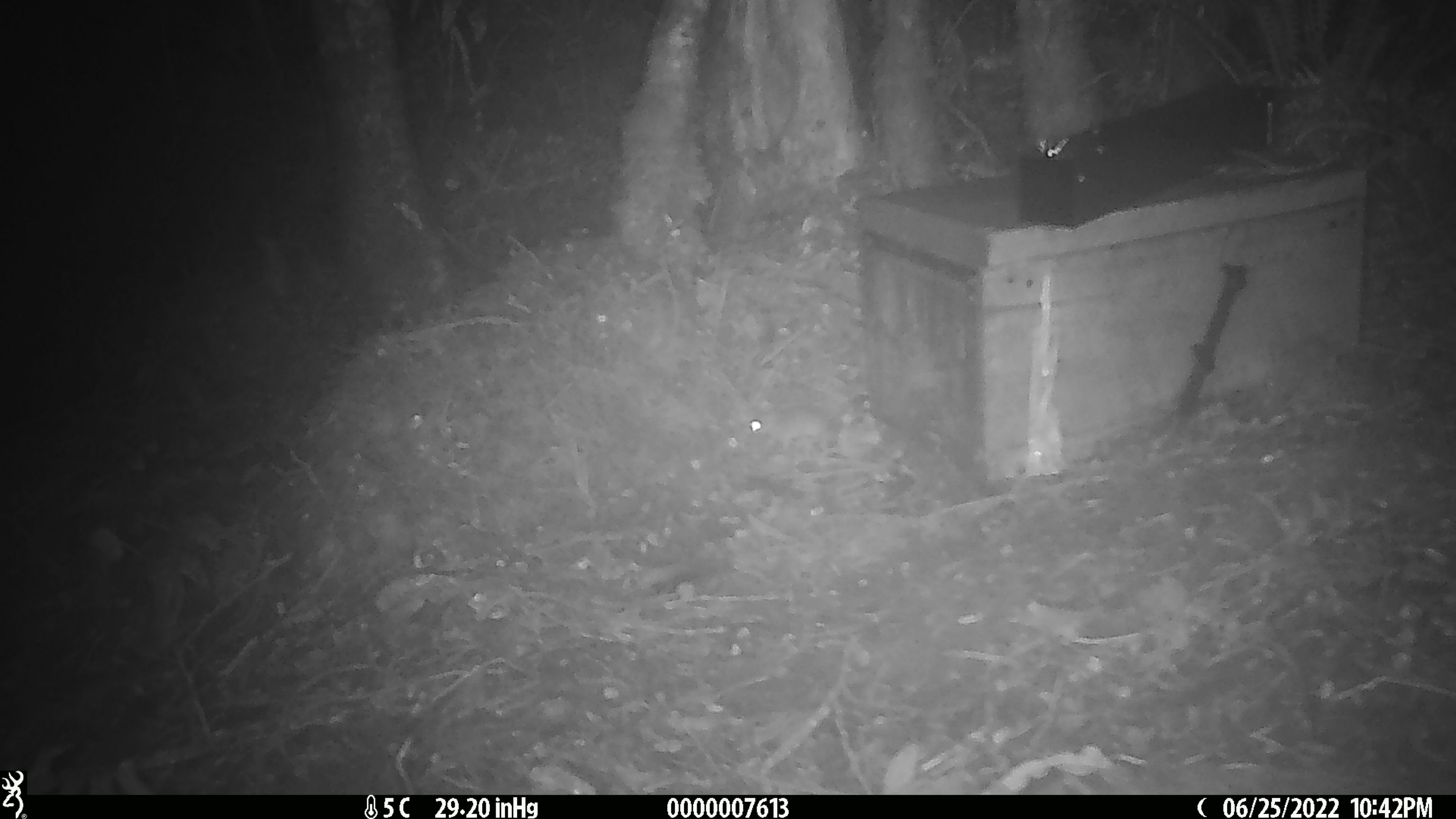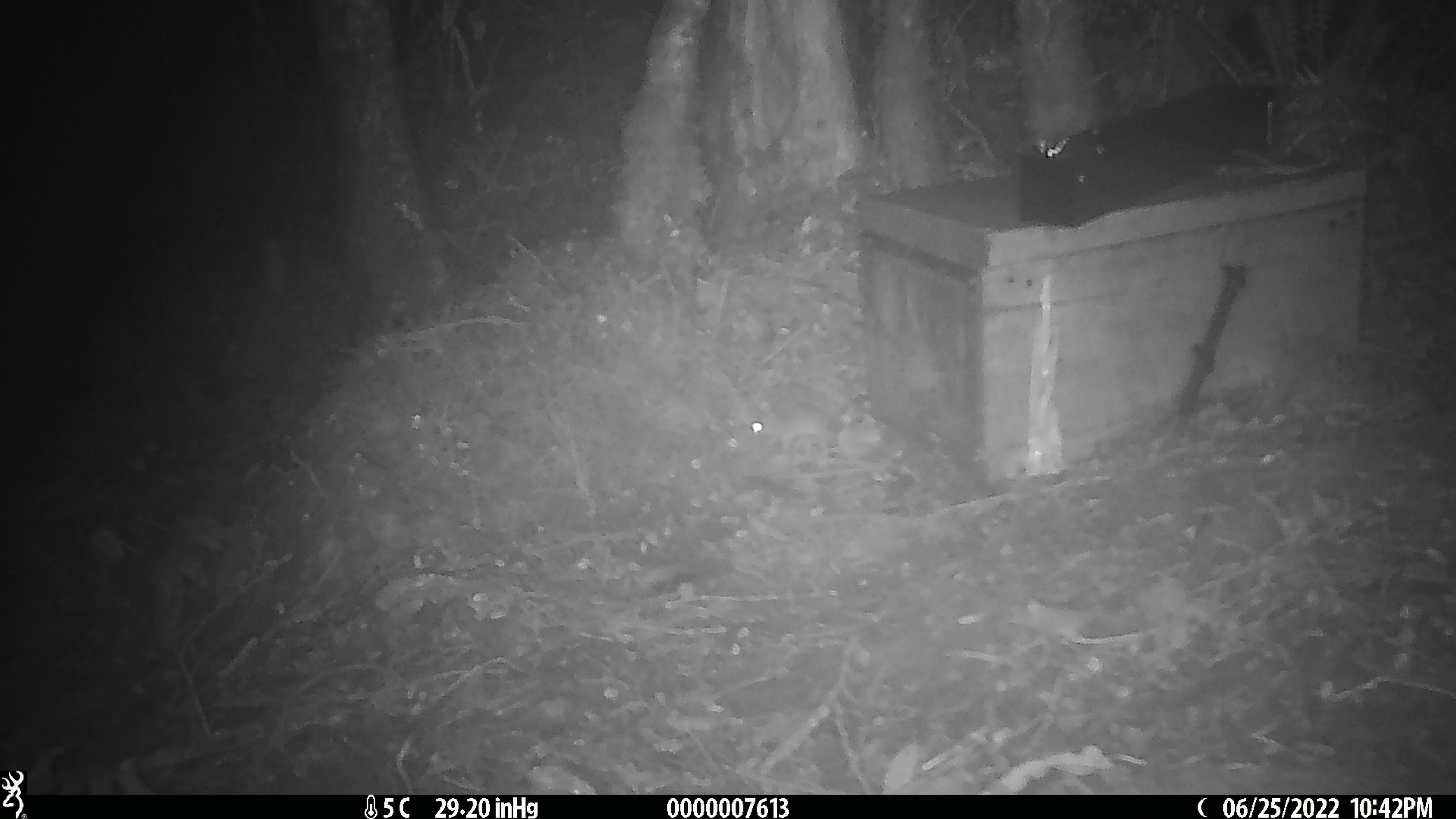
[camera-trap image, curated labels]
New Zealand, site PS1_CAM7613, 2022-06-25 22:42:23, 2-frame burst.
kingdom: Animalia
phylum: Chordata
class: Mammalia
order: Rodentia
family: Muridae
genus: Mus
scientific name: Mus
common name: mouse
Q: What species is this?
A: Mouse (Mus).